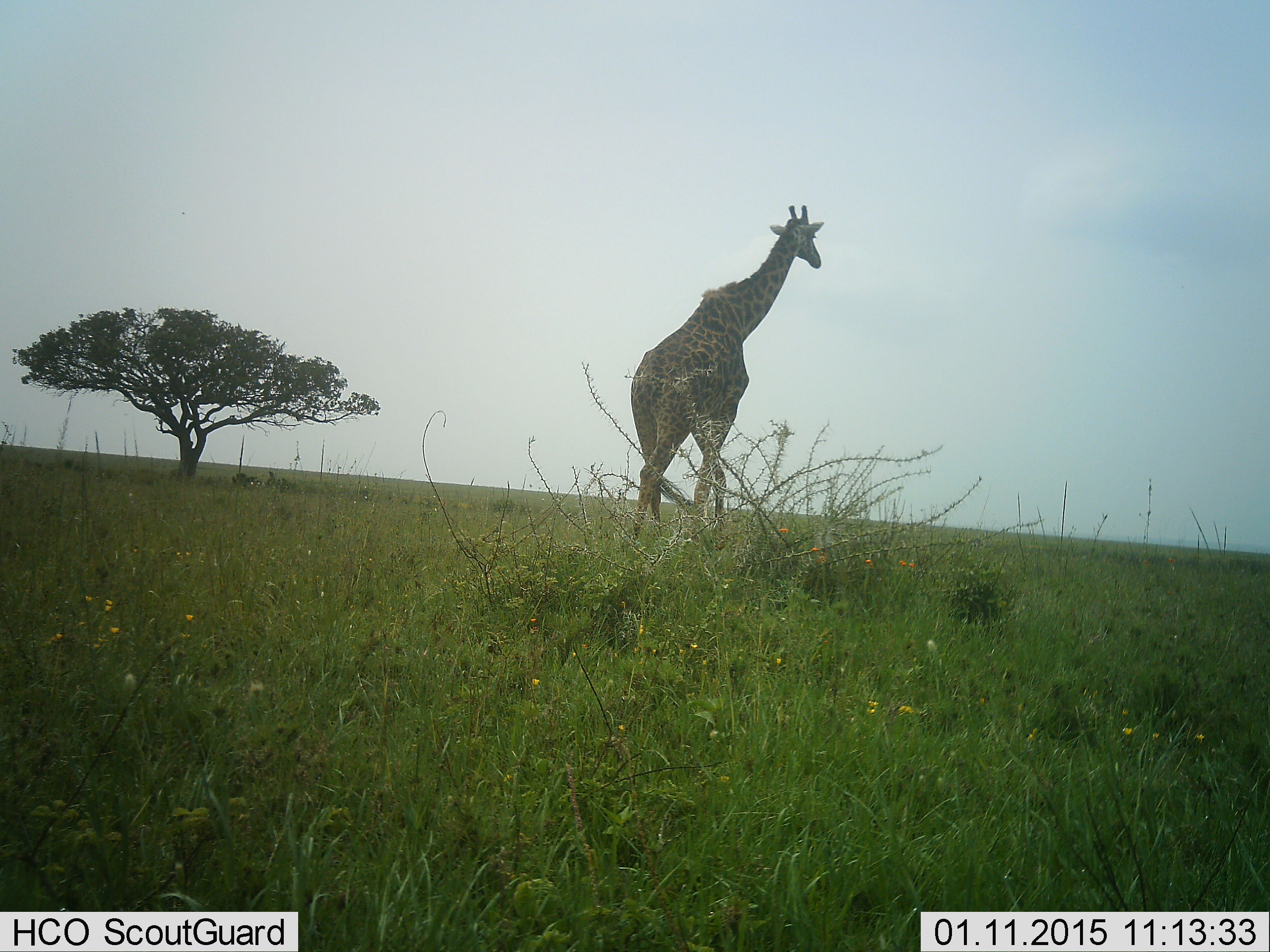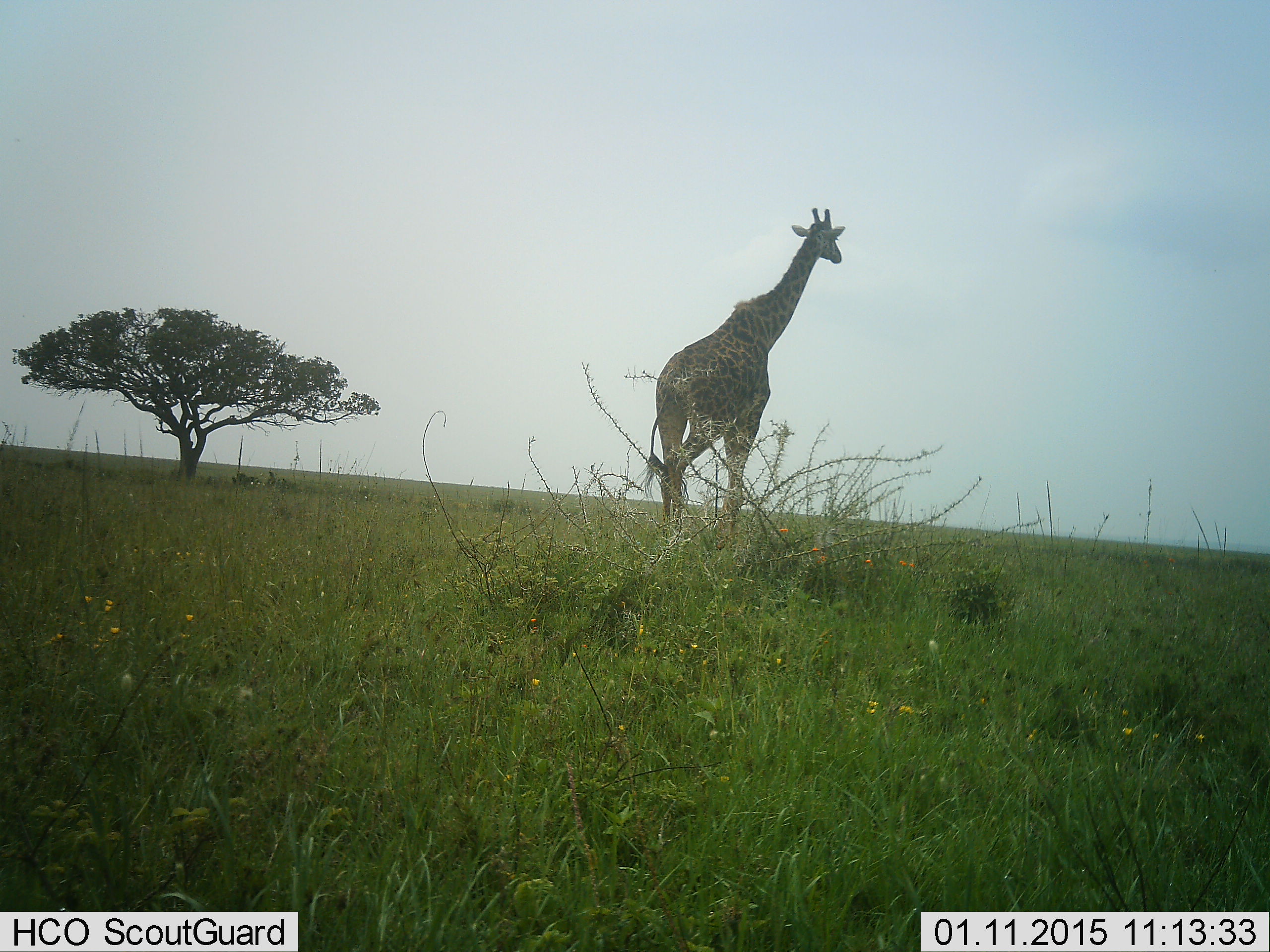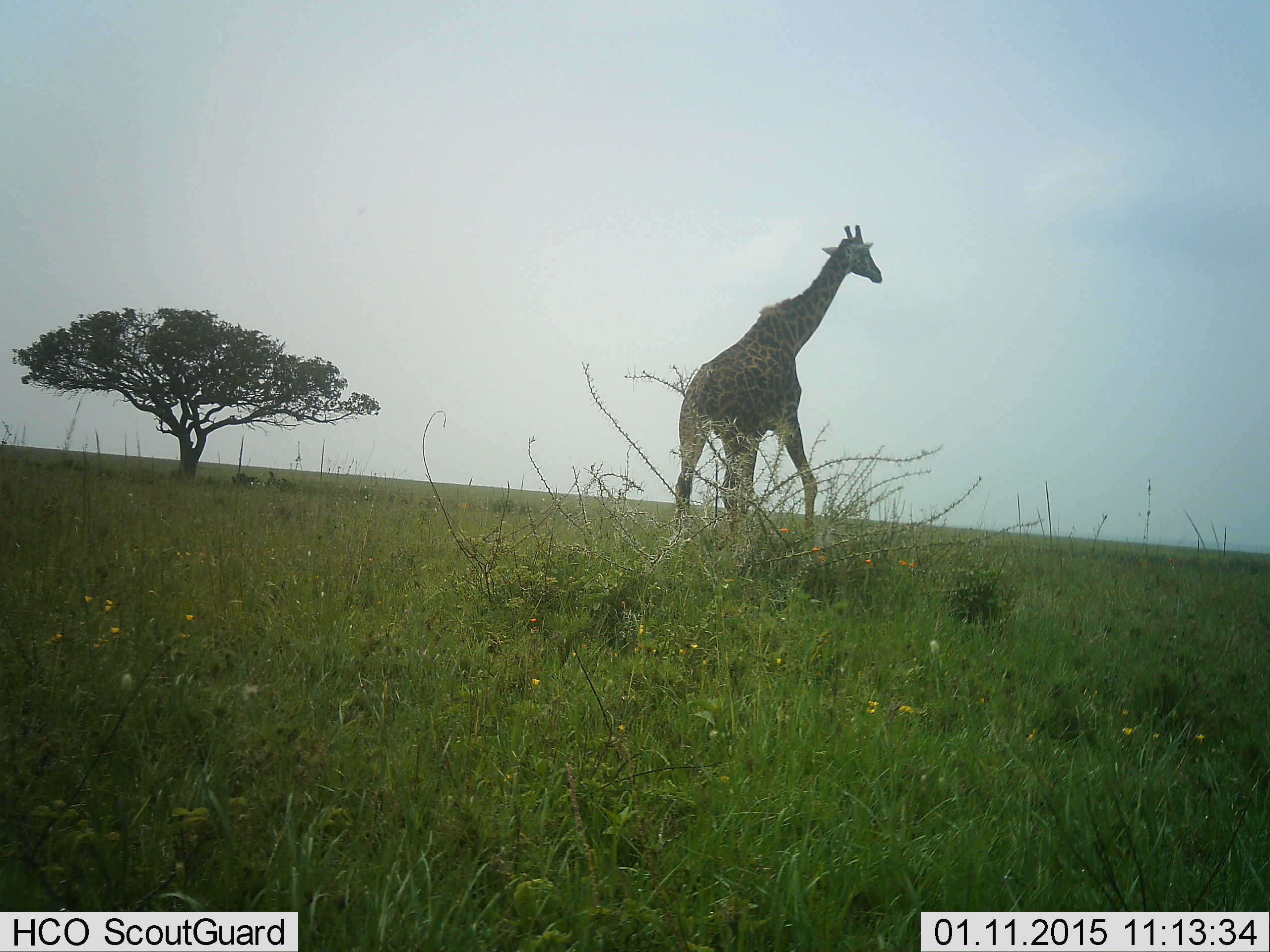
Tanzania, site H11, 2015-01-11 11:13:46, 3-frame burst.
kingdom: Animalia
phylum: Chordata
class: Mammalia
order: Artiodactyla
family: Giraffidae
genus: Giraffa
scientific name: Giraffa camelopardalis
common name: giraffe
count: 1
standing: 20%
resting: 0%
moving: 90%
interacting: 0%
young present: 0%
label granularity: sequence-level